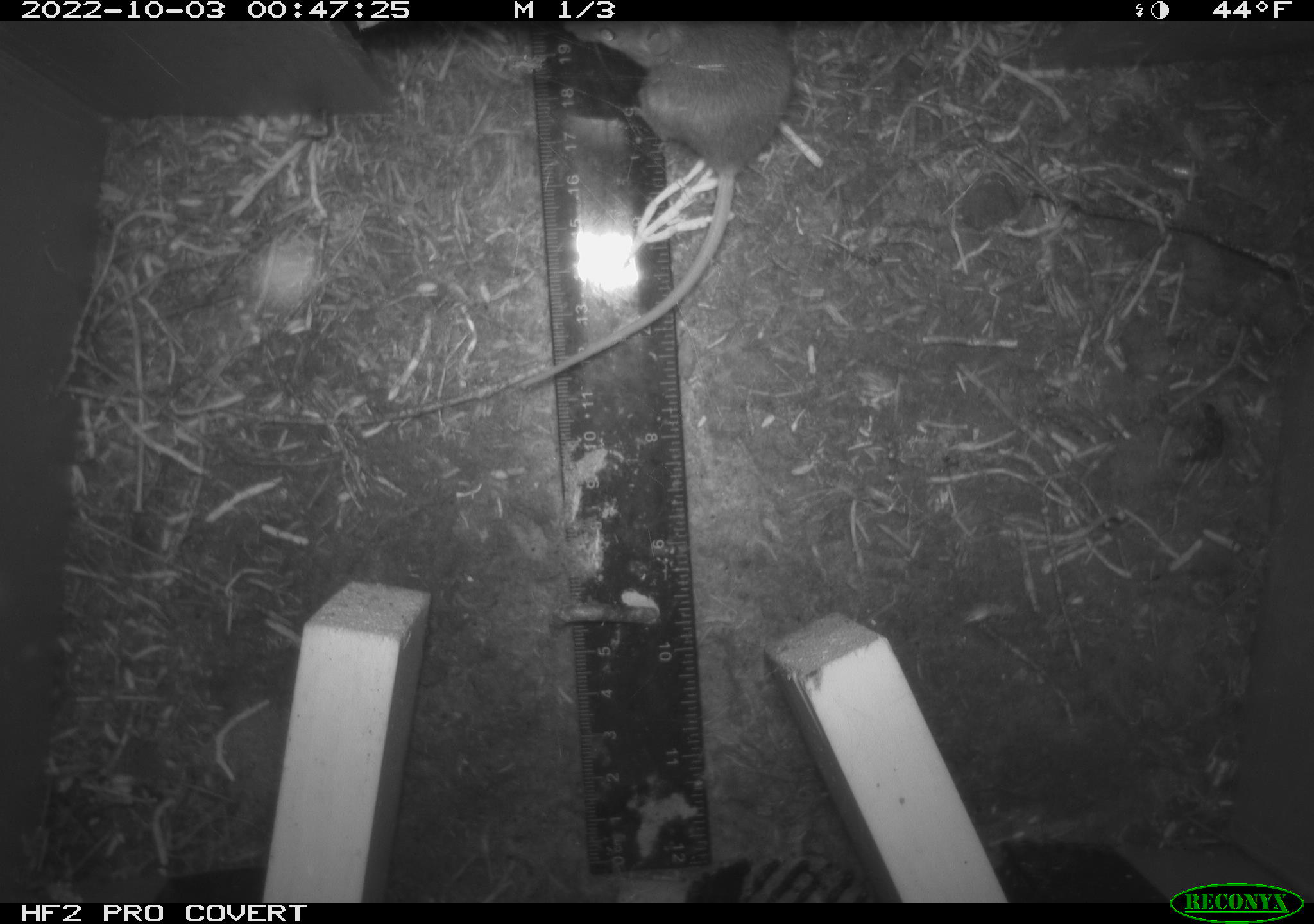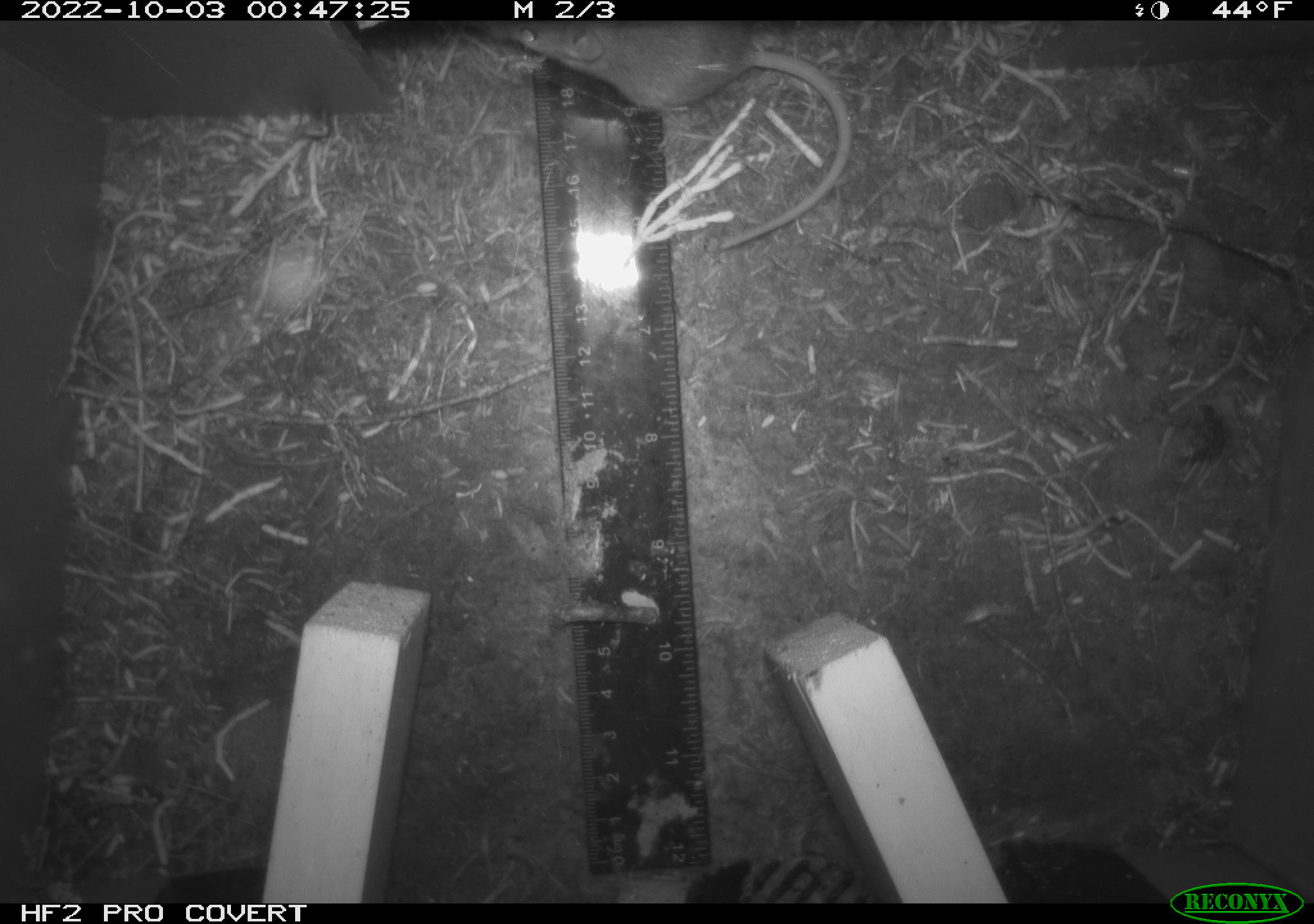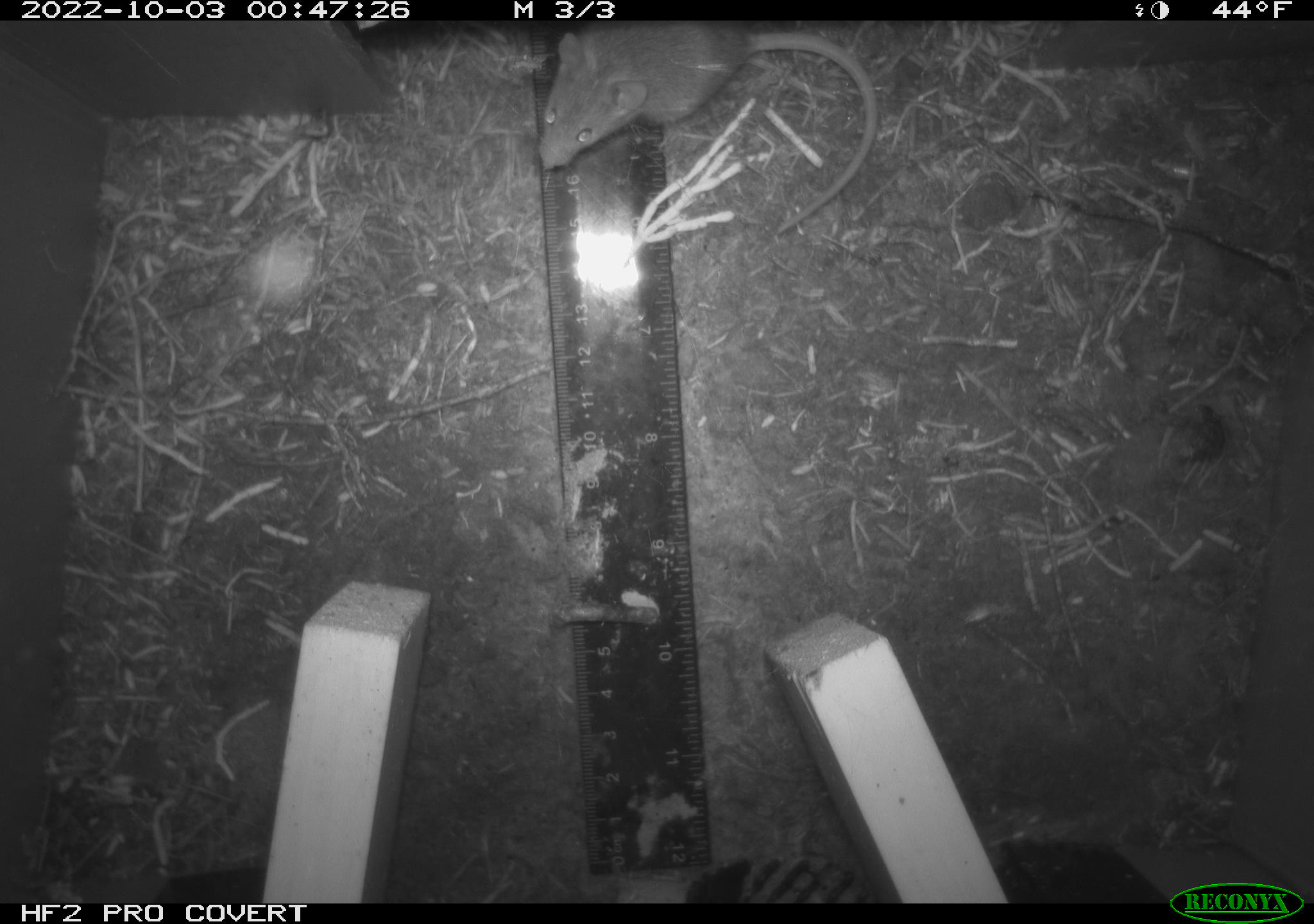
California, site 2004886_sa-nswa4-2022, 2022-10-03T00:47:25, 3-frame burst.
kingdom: Animalia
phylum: Chordata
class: Mammalia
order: Rodentia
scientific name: Rodentia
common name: rodent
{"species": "rodent (Rodentia)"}